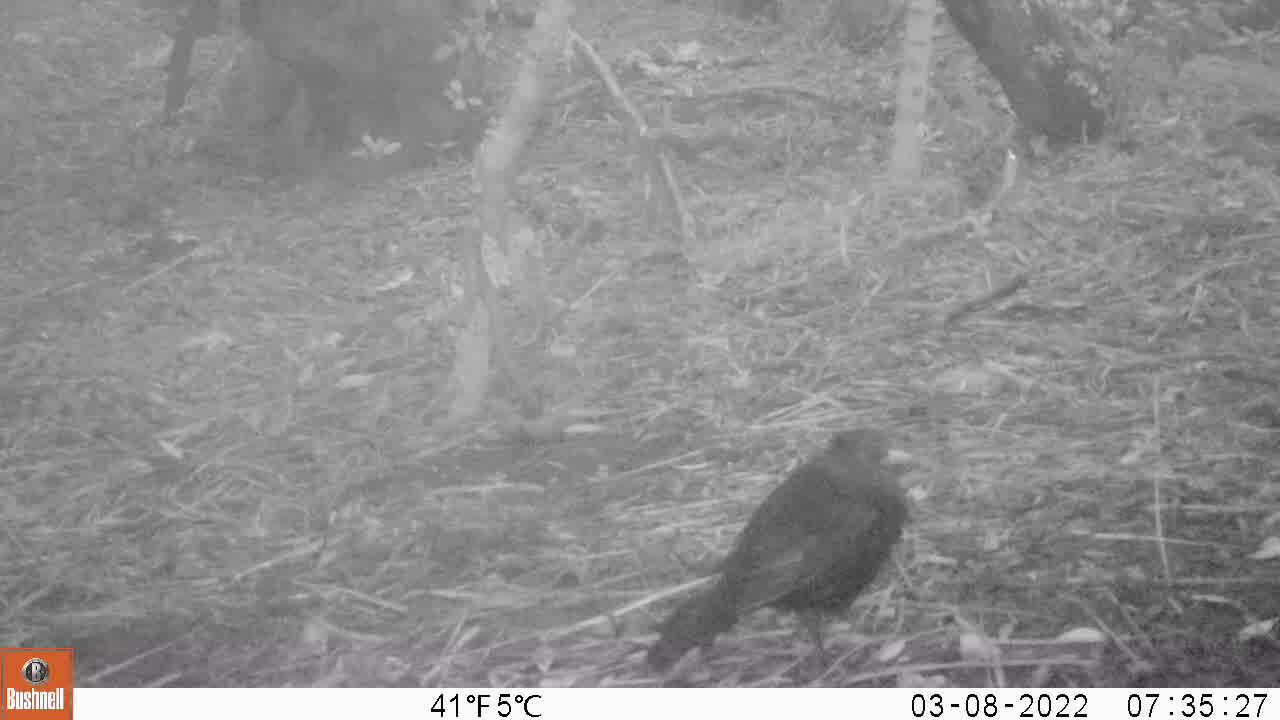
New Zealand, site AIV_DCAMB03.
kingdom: Animalia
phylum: Chordata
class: Aves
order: Passeriformes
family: Turdidae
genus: Turdus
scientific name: Turdus merula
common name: eurasian blackbird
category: blackbird